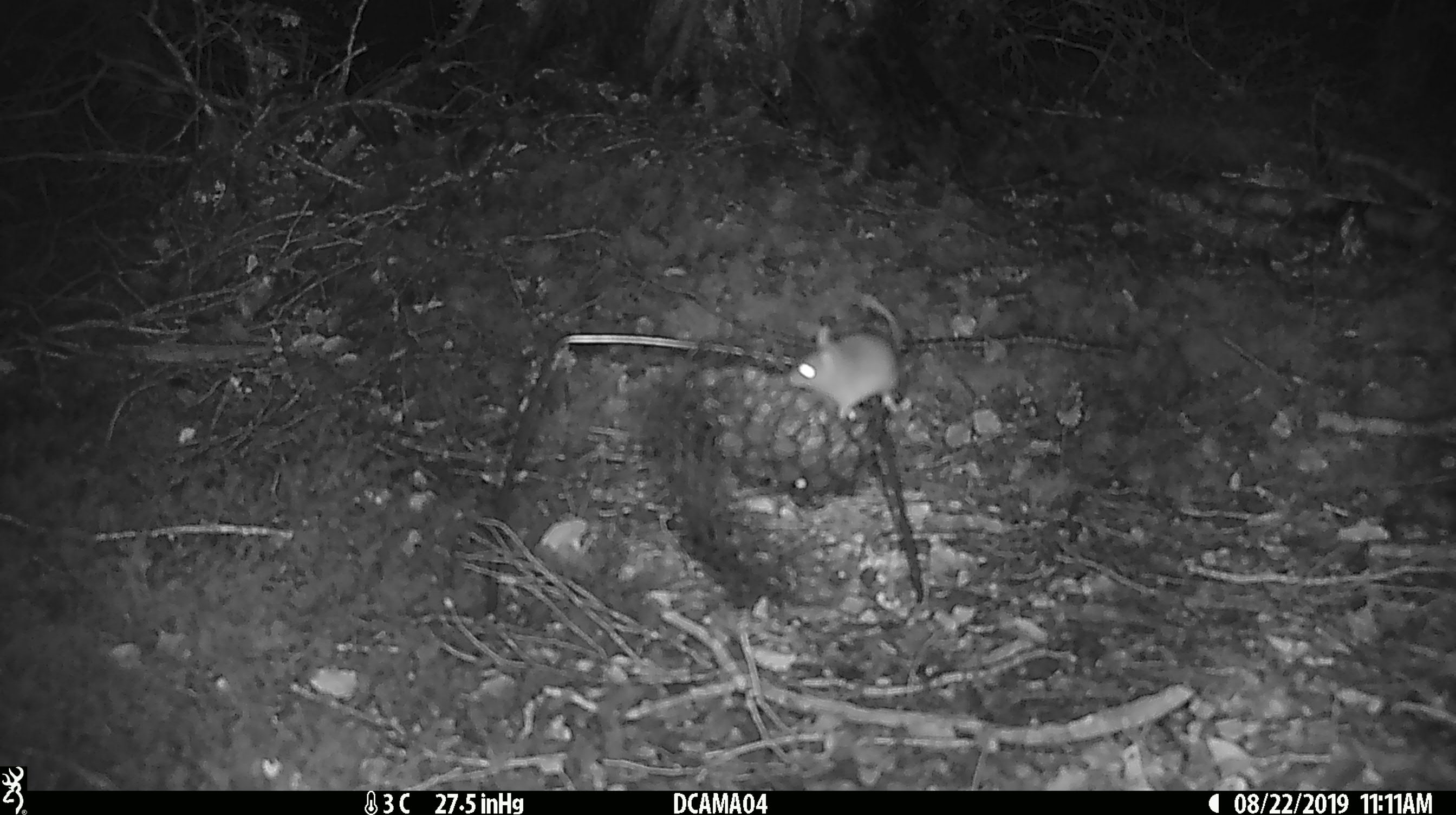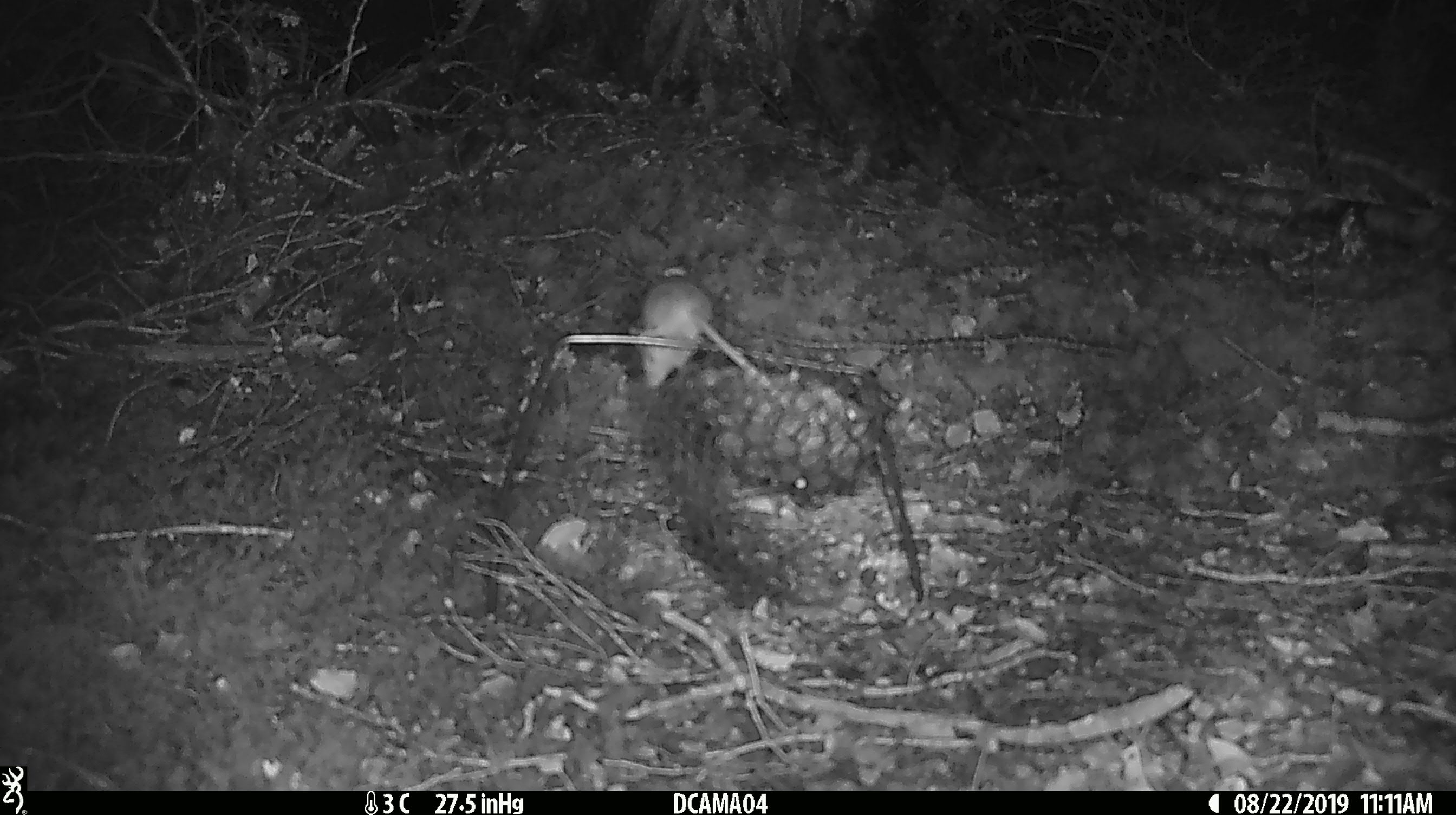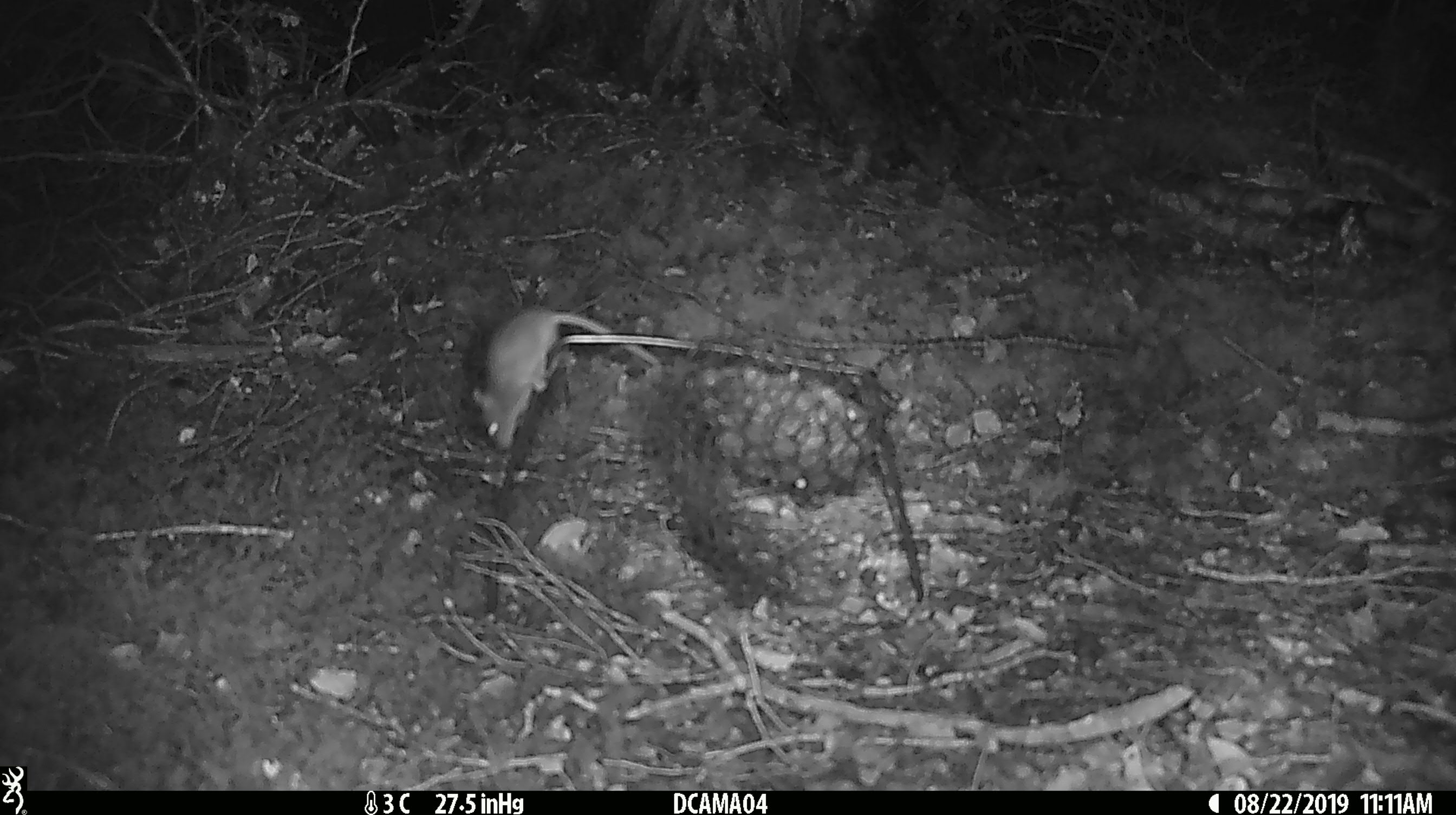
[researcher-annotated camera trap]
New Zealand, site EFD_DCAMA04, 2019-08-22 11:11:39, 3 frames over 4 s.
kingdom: Animalia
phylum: Chordata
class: Mammalia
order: Rodentia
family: Muridae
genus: Mus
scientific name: Mus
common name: mouse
Mouse (Mus).